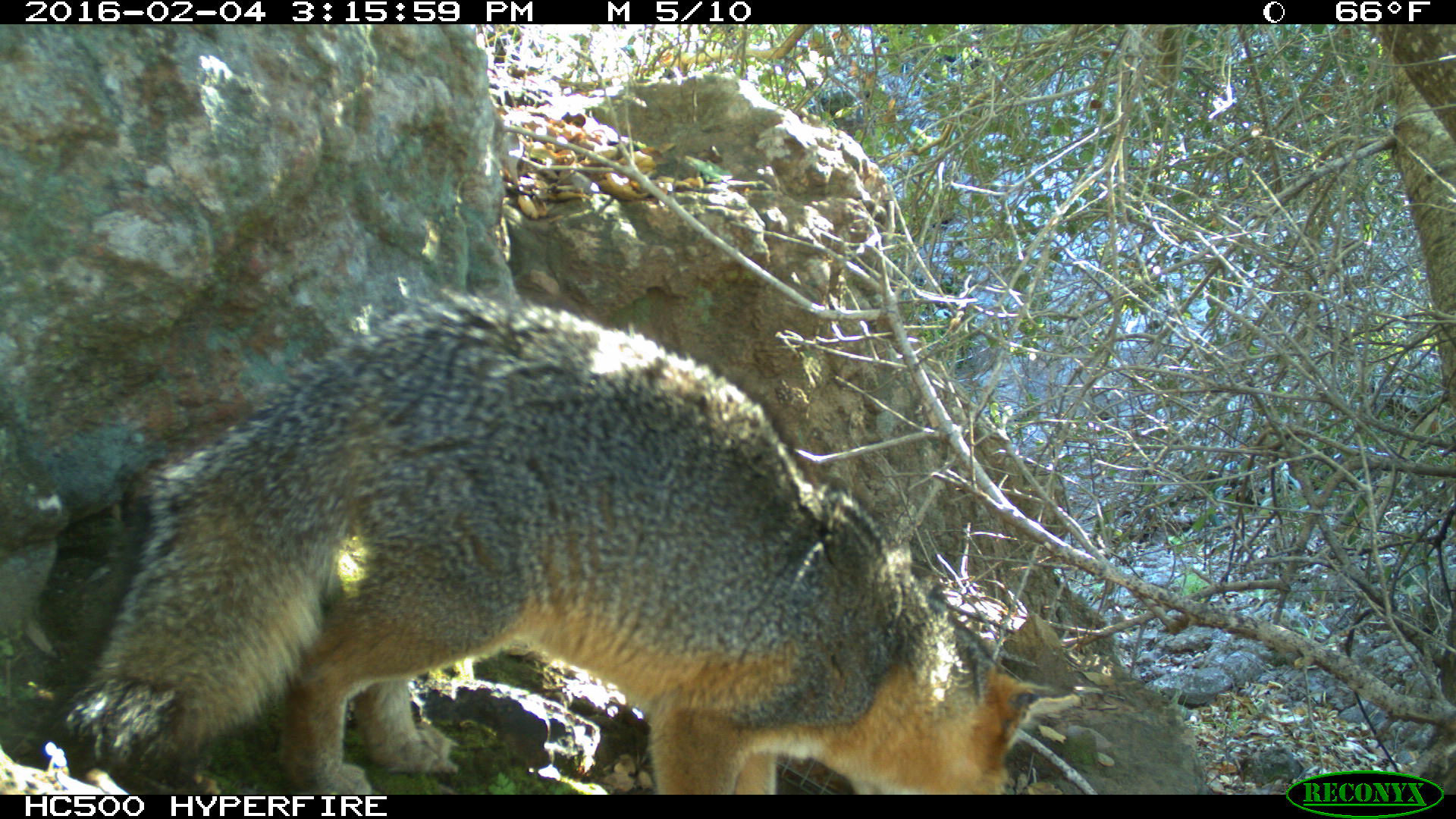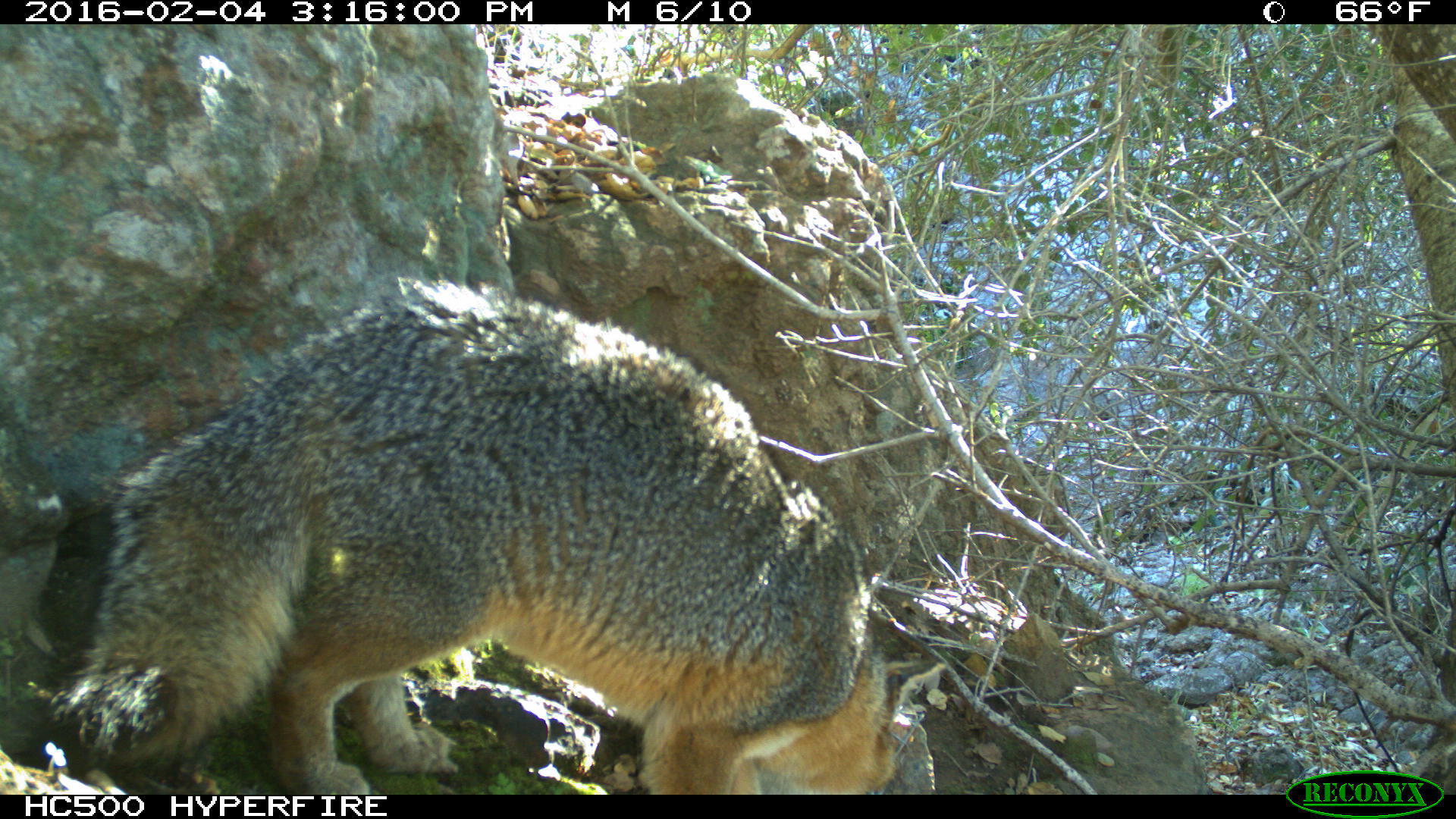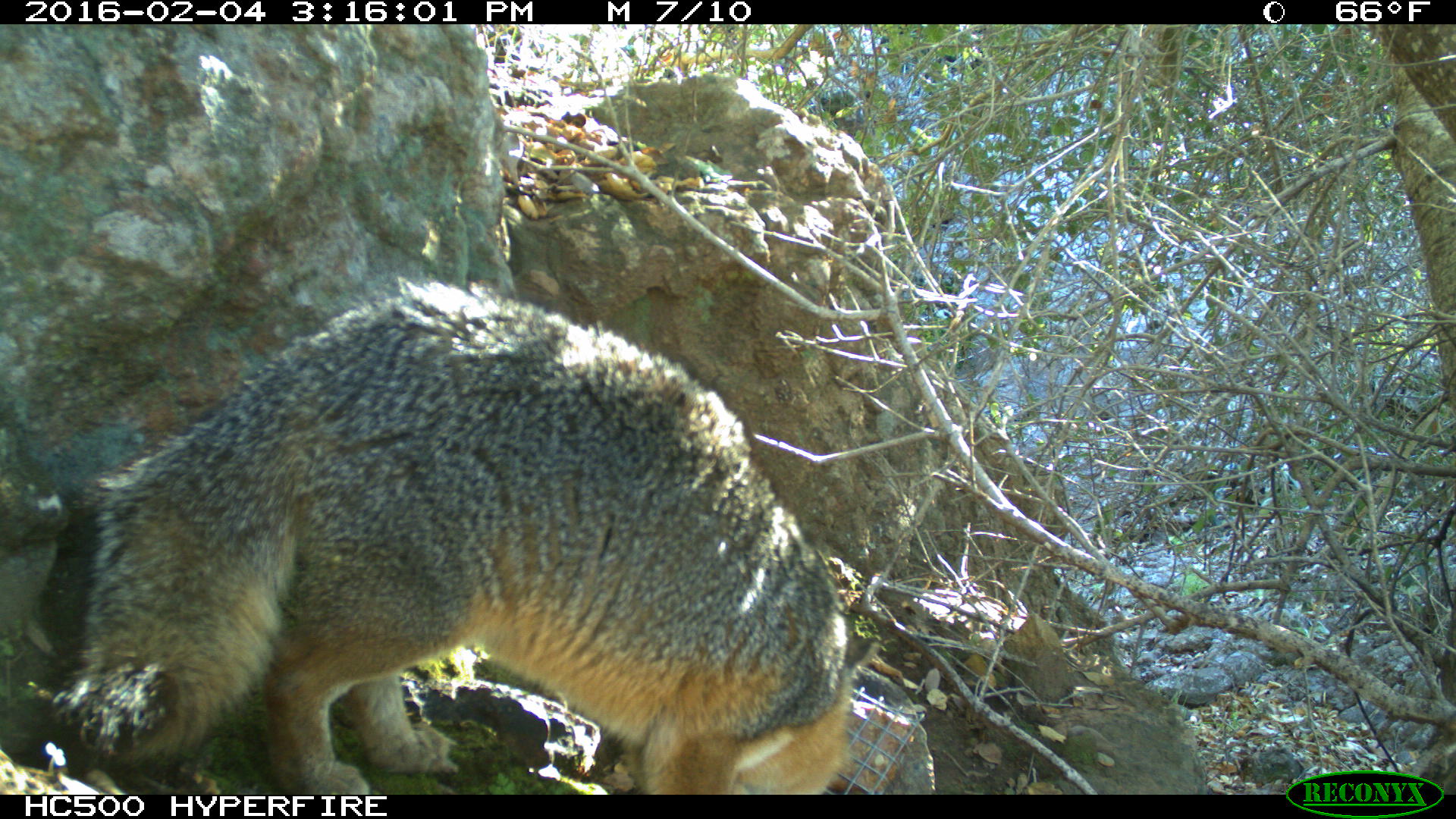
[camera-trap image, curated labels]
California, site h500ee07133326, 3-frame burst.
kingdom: Animalia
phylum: Chordata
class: Mammalia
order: Carnivora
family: Canidae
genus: Urocyon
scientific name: Urocyon littoralis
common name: island fox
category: fox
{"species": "fox (island fox) (Urocyon littoralis)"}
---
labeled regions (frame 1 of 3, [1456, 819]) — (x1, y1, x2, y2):
fox: (44, 287, 1083, 794)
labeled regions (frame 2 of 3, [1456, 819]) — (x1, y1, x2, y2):
fox: (49, 275, 942, 795)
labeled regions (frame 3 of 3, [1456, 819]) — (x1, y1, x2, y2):
fox: (44, 270, 877, 792)